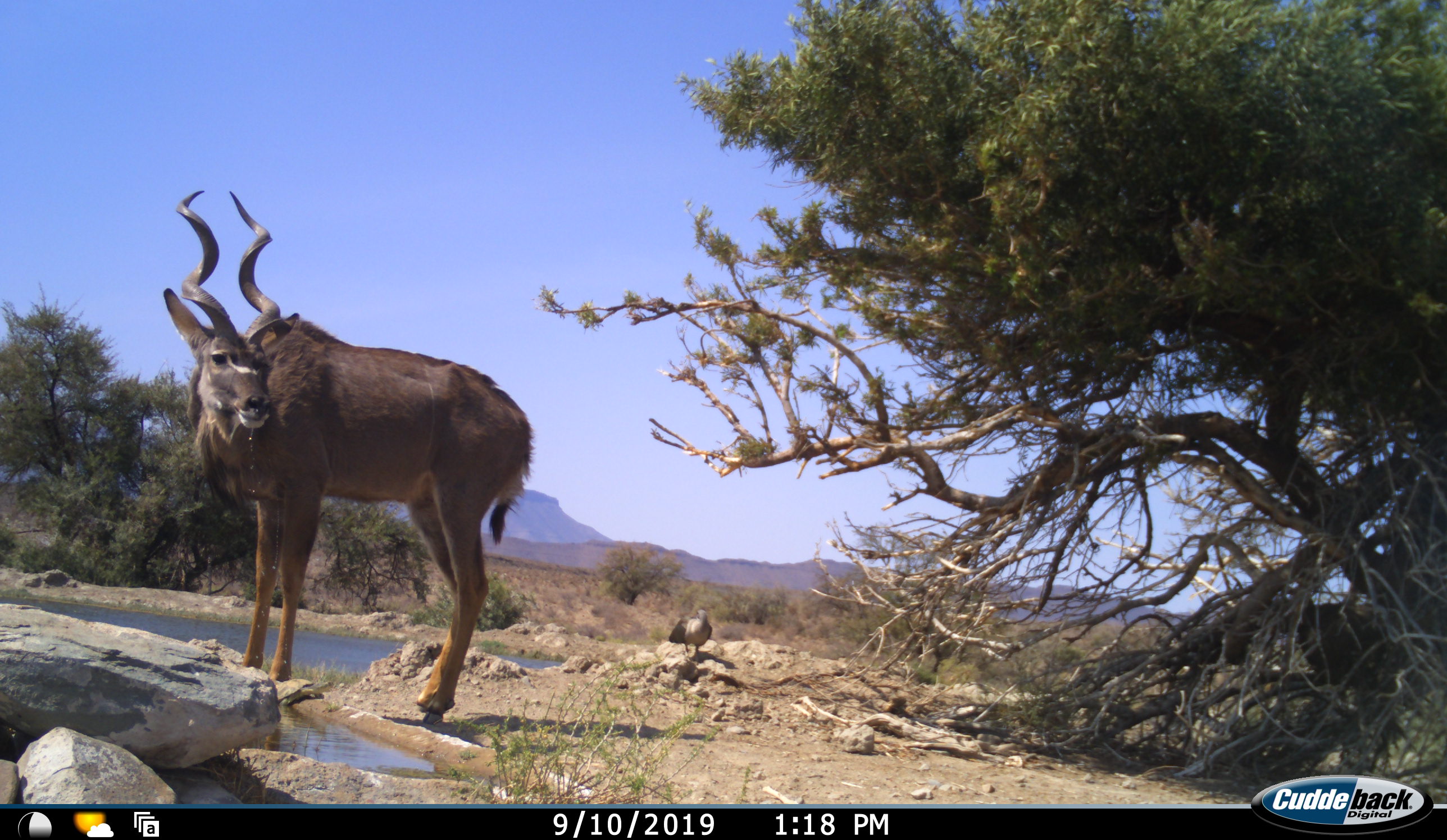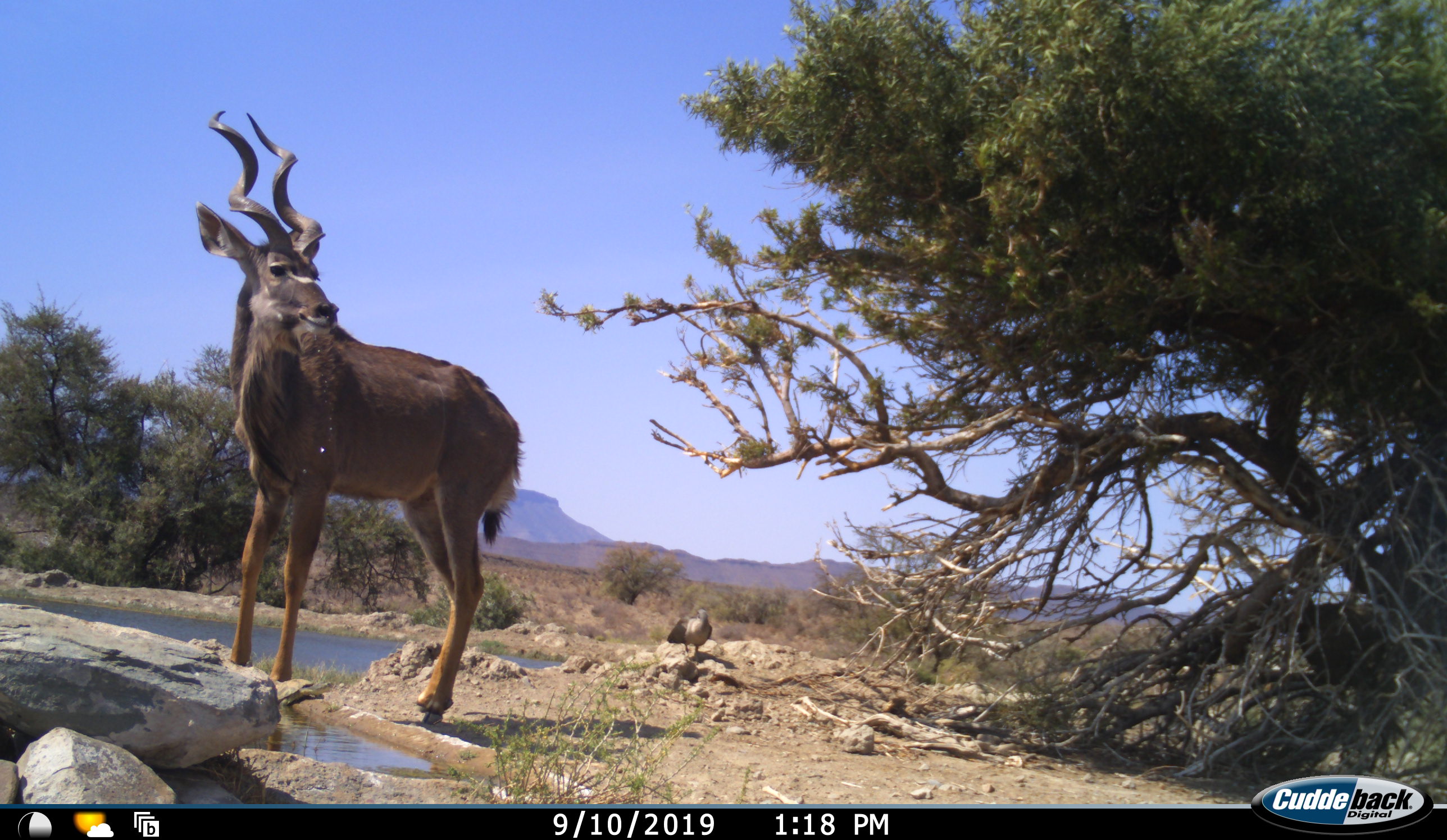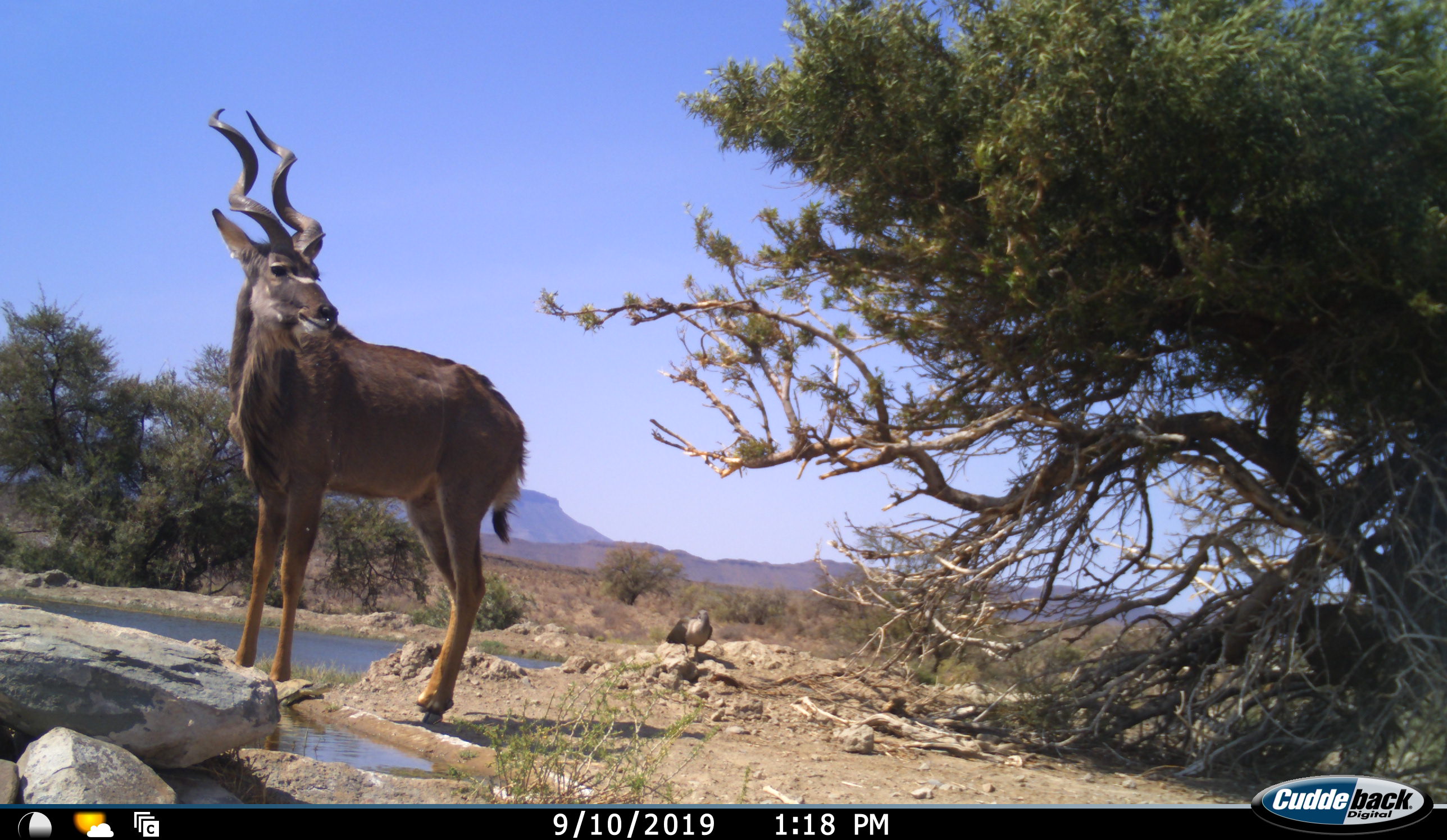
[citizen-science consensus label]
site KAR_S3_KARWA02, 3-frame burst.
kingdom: Animalia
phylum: Chordata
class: Aves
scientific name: Aves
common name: bird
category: birdother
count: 1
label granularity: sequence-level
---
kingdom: Animalia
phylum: Chordata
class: Mammalia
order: Artiodactyla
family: Bovidae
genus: Tragelaphus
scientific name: Tragelaphus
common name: kudu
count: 1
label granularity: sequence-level